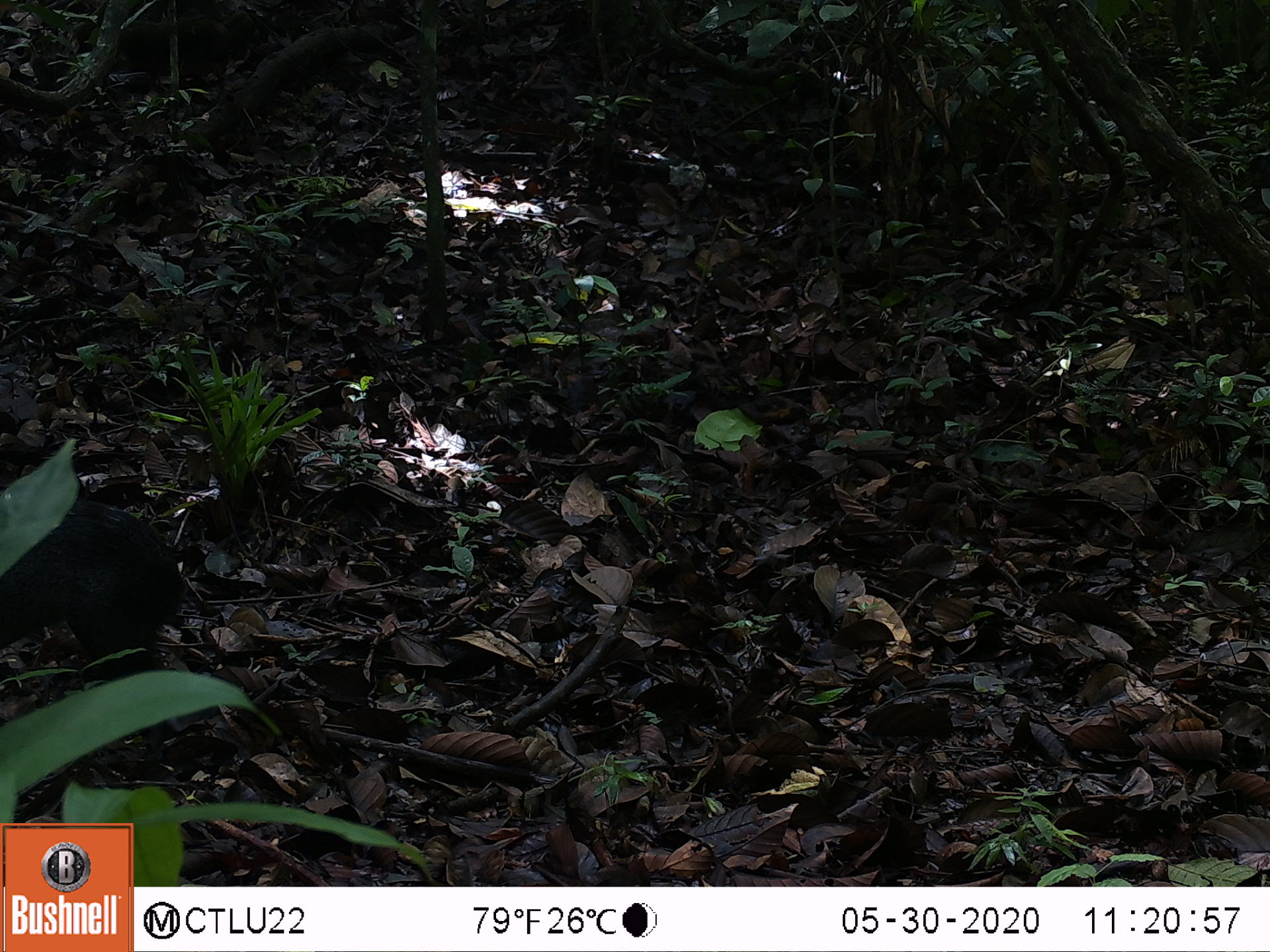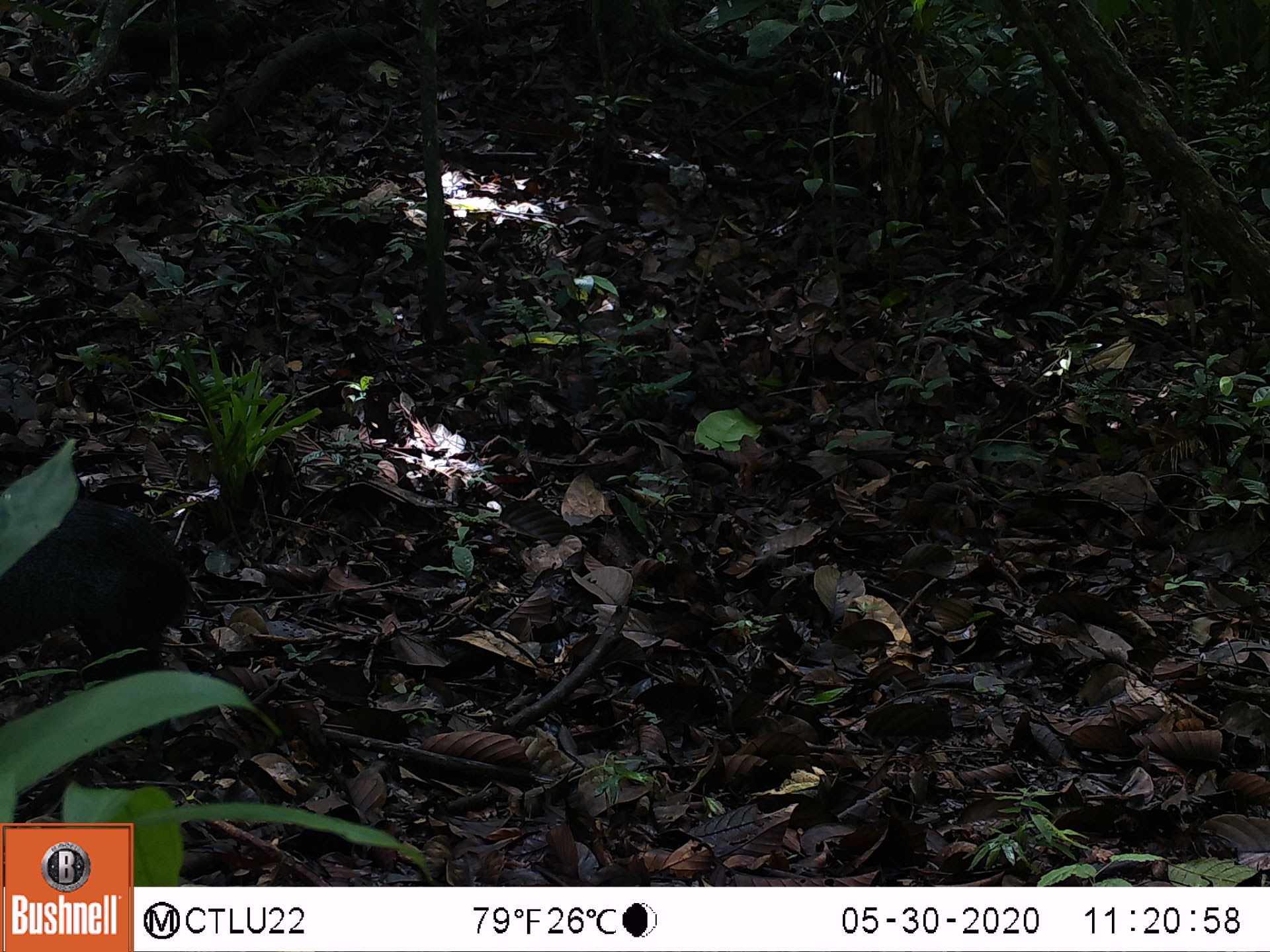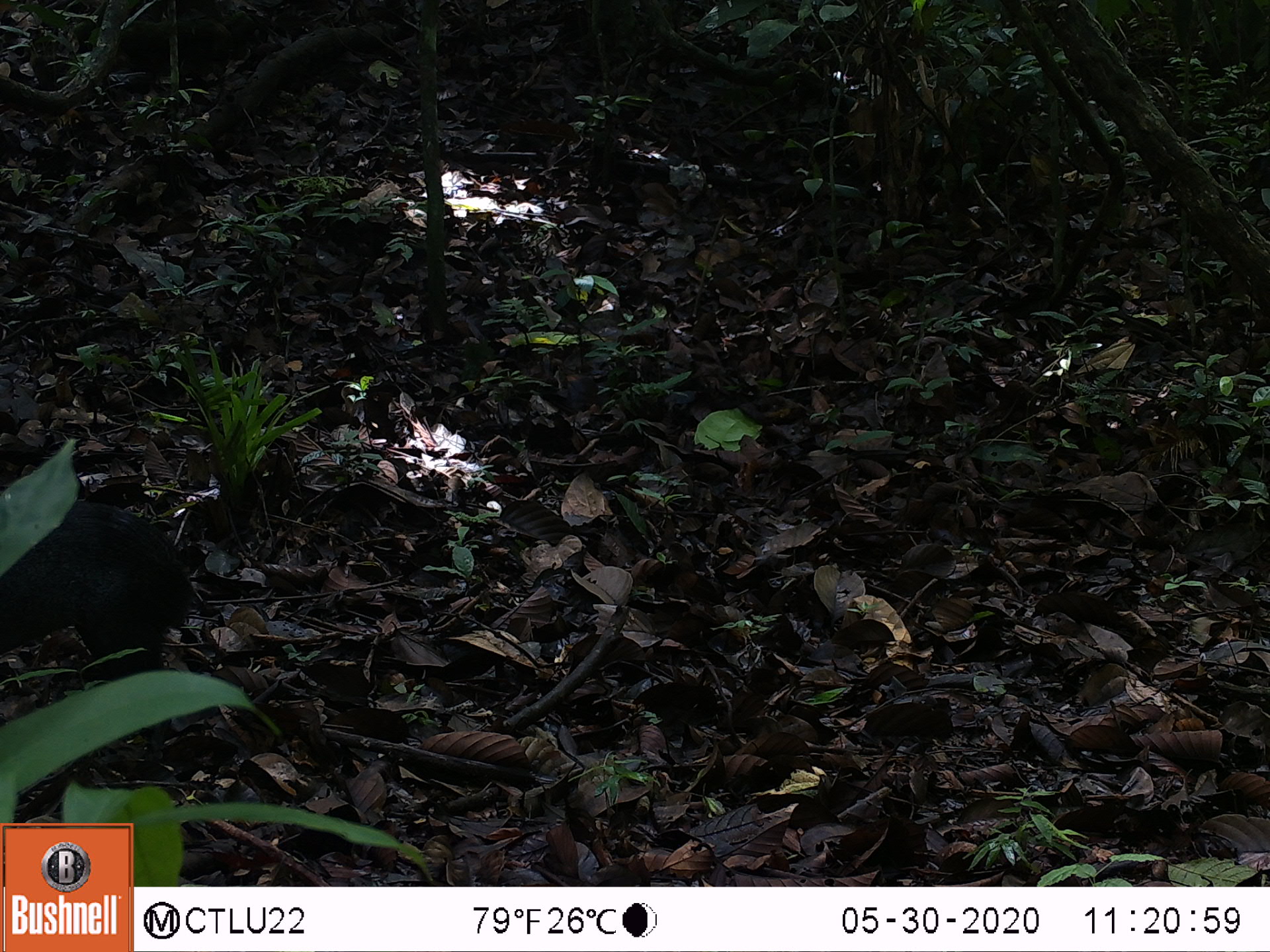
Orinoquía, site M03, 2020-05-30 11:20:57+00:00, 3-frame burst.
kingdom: Animalia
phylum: Chordata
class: Mammalia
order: Rodentia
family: Dasyproctidae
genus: Dasyprocta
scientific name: Dasyprocta fuliginosa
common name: black agouti